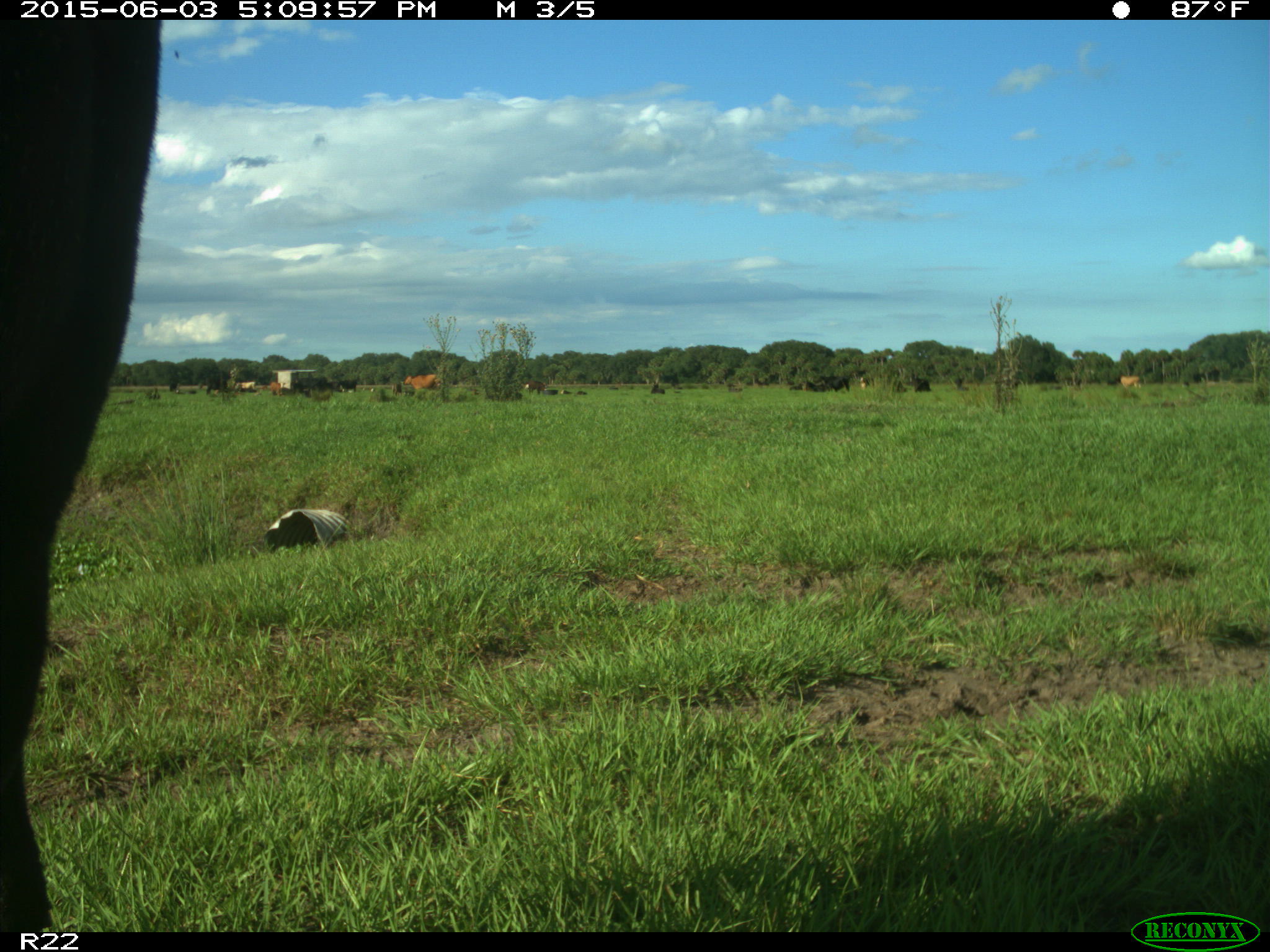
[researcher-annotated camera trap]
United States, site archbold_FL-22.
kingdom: Animalia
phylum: Chordata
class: Mammalia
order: Artiodactyla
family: Bovidae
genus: Bos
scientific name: Bos taurus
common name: domestic cow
Bos taurus (domestic cow).